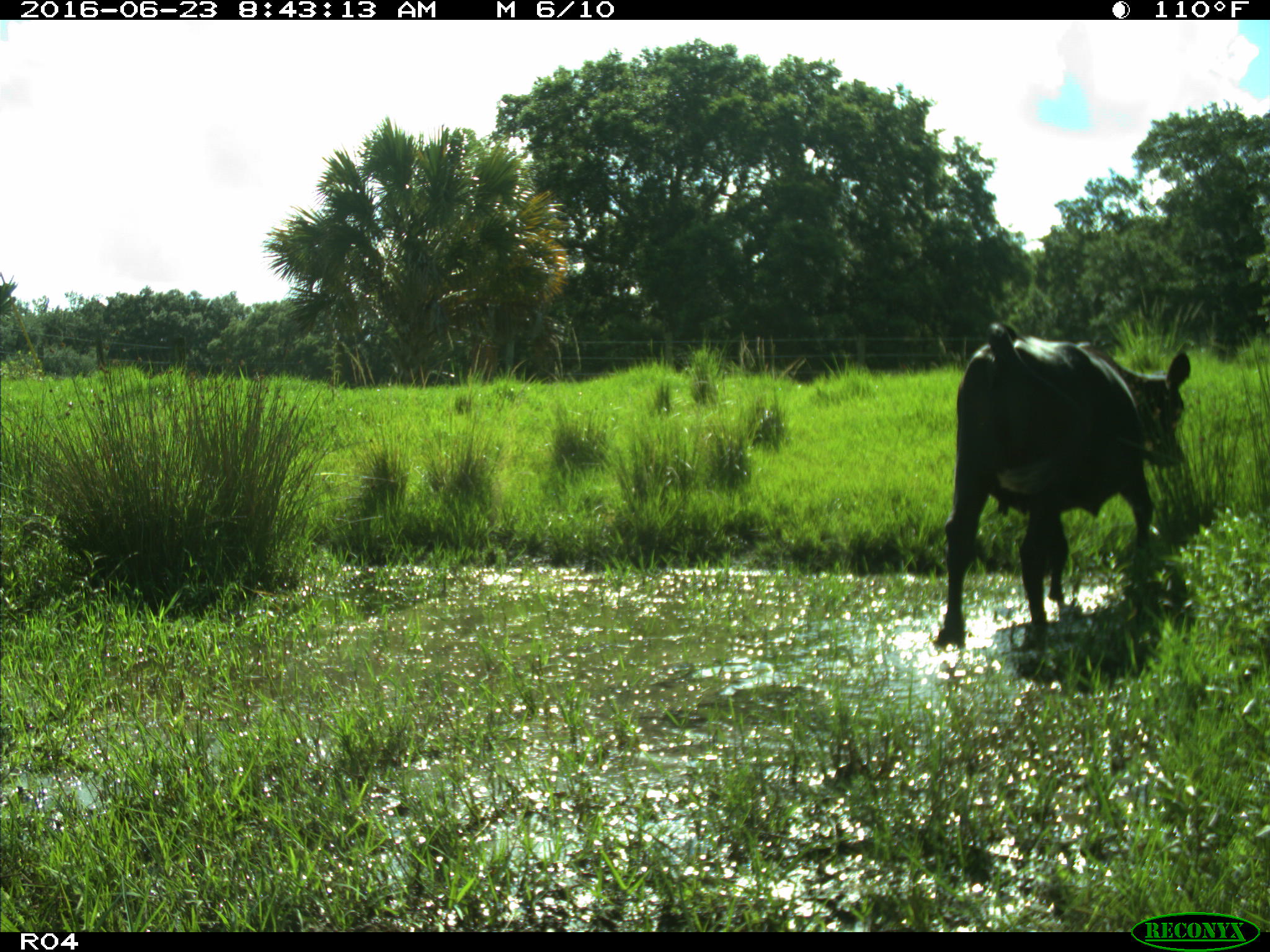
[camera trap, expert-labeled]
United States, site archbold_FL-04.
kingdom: Animalia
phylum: Chordata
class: Mammalia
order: Artiodactyla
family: Bovidae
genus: Bos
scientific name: Bos taurus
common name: domestic cow